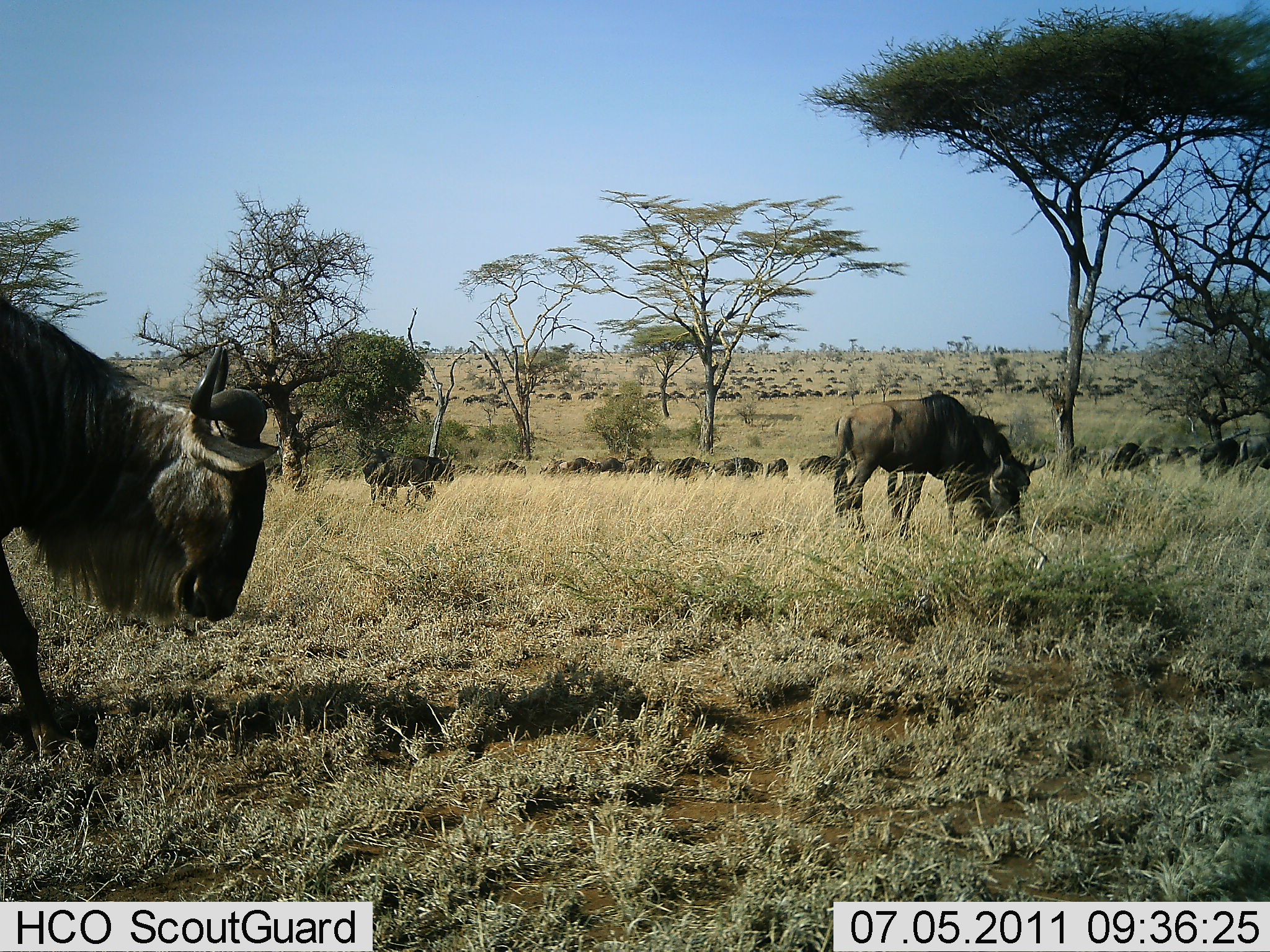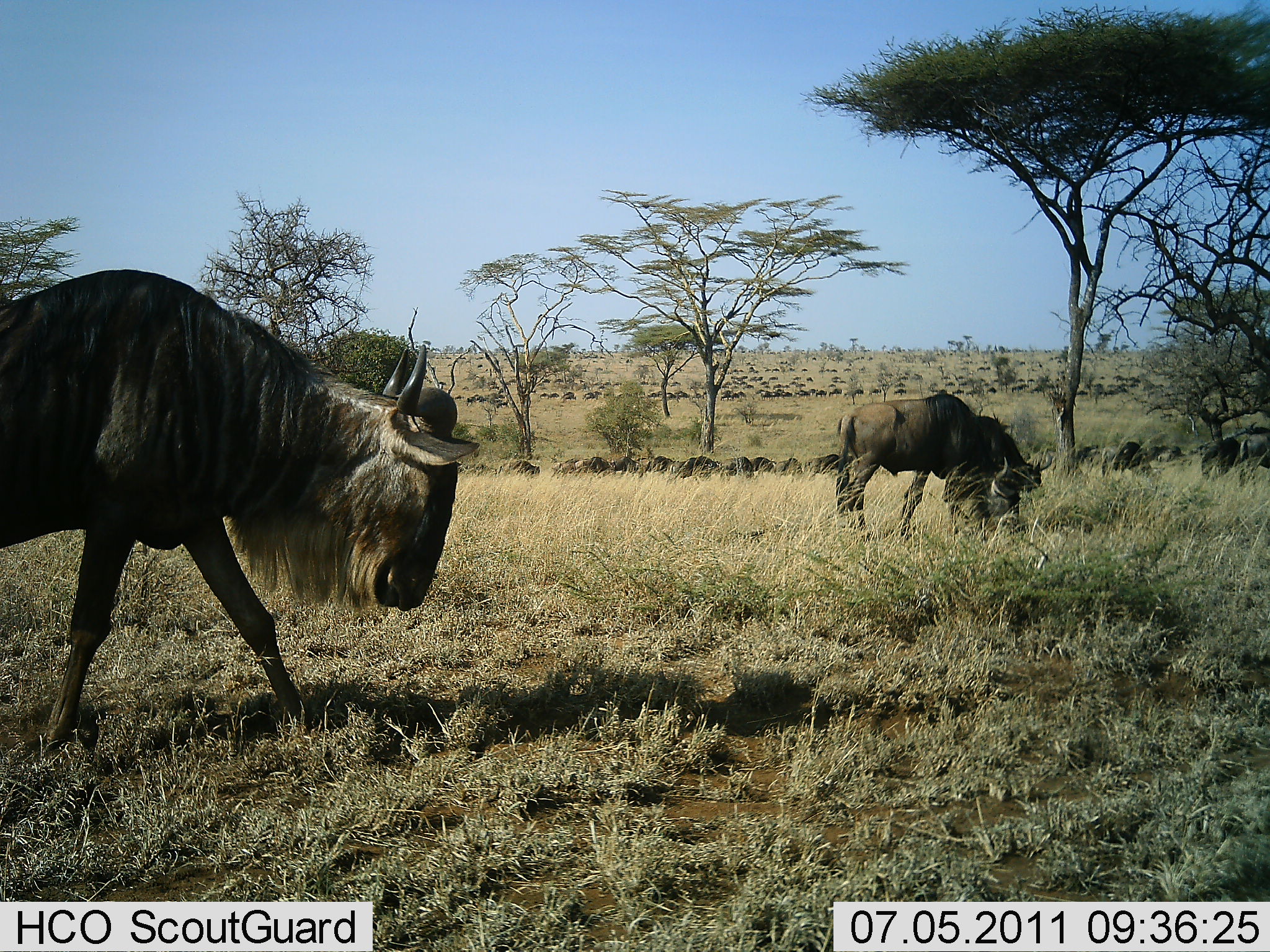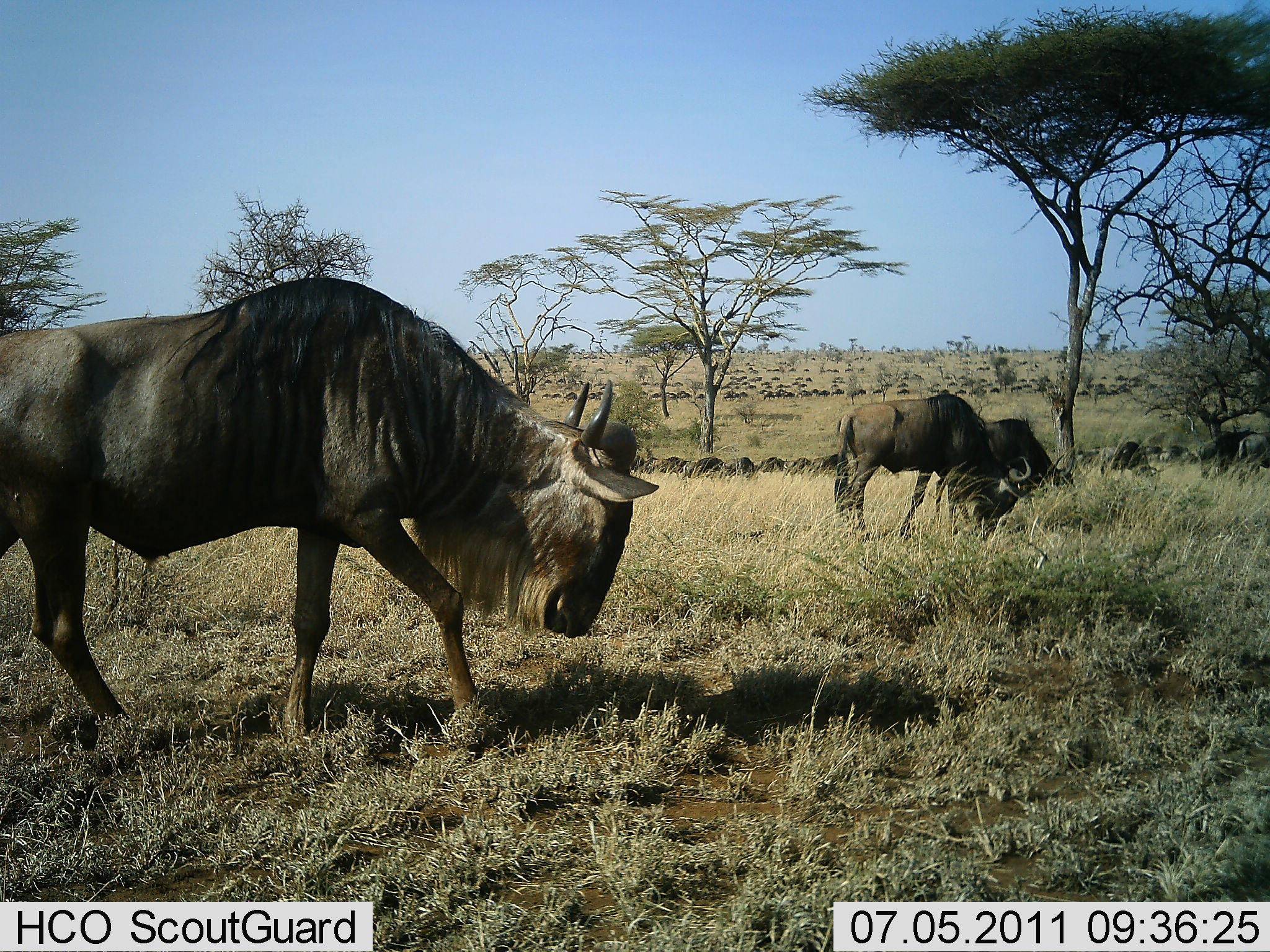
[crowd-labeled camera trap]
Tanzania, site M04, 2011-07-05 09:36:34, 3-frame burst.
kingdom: Animalia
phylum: Chordata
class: Mammalia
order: Artiodactyla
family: Bovidae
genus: Connochaetes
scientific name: Connochaetes taurinus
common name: blue wildebeest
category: wildebeest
Wildebeest (blue wildebeest) (Connochaetes taurinus), count 51+. Behavior (volunteer vote fractions): standing 43%, resting 7%, moving 57%, interacting 0%. Young present (vote fraction): 0%. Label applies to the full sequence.